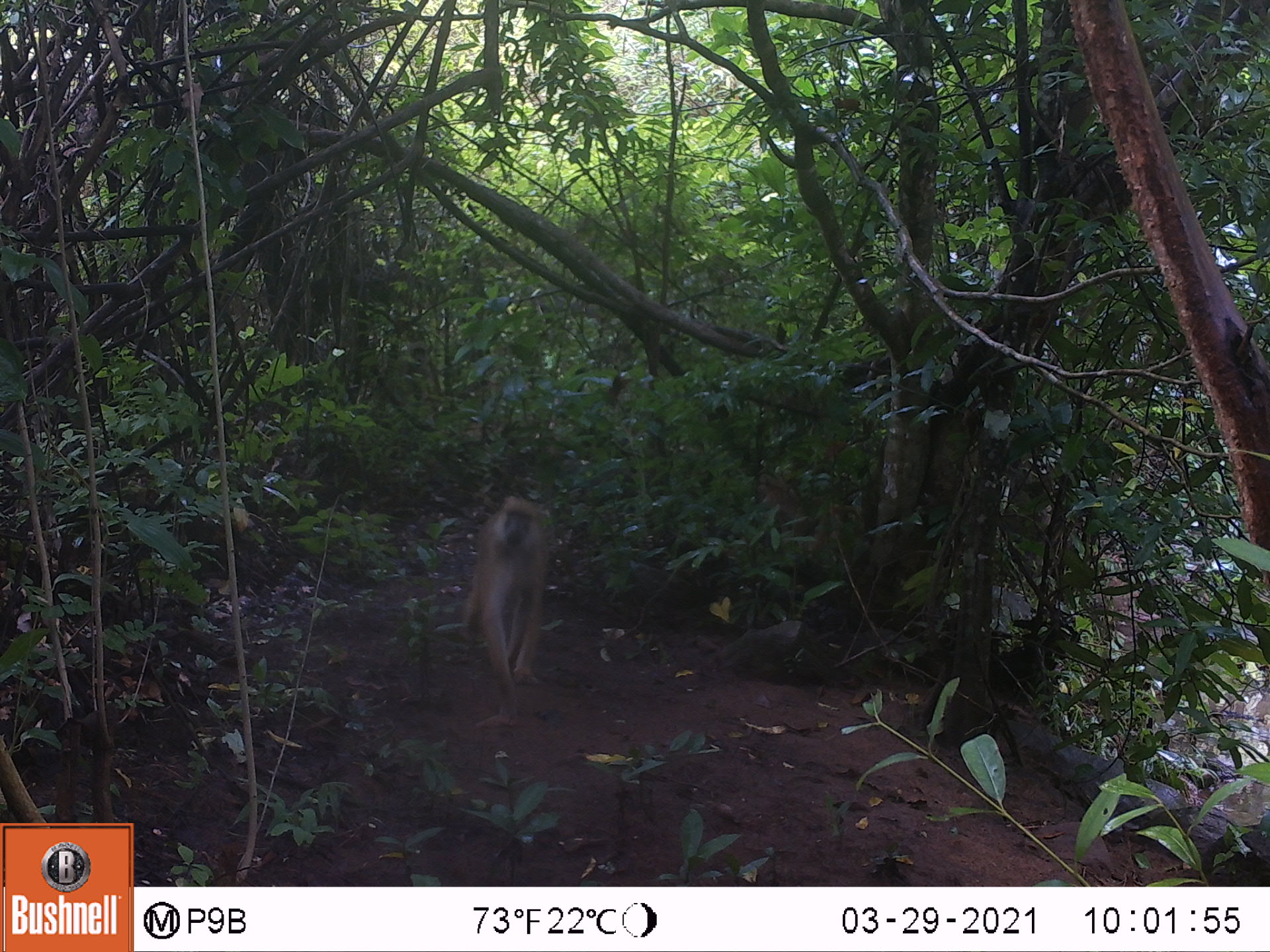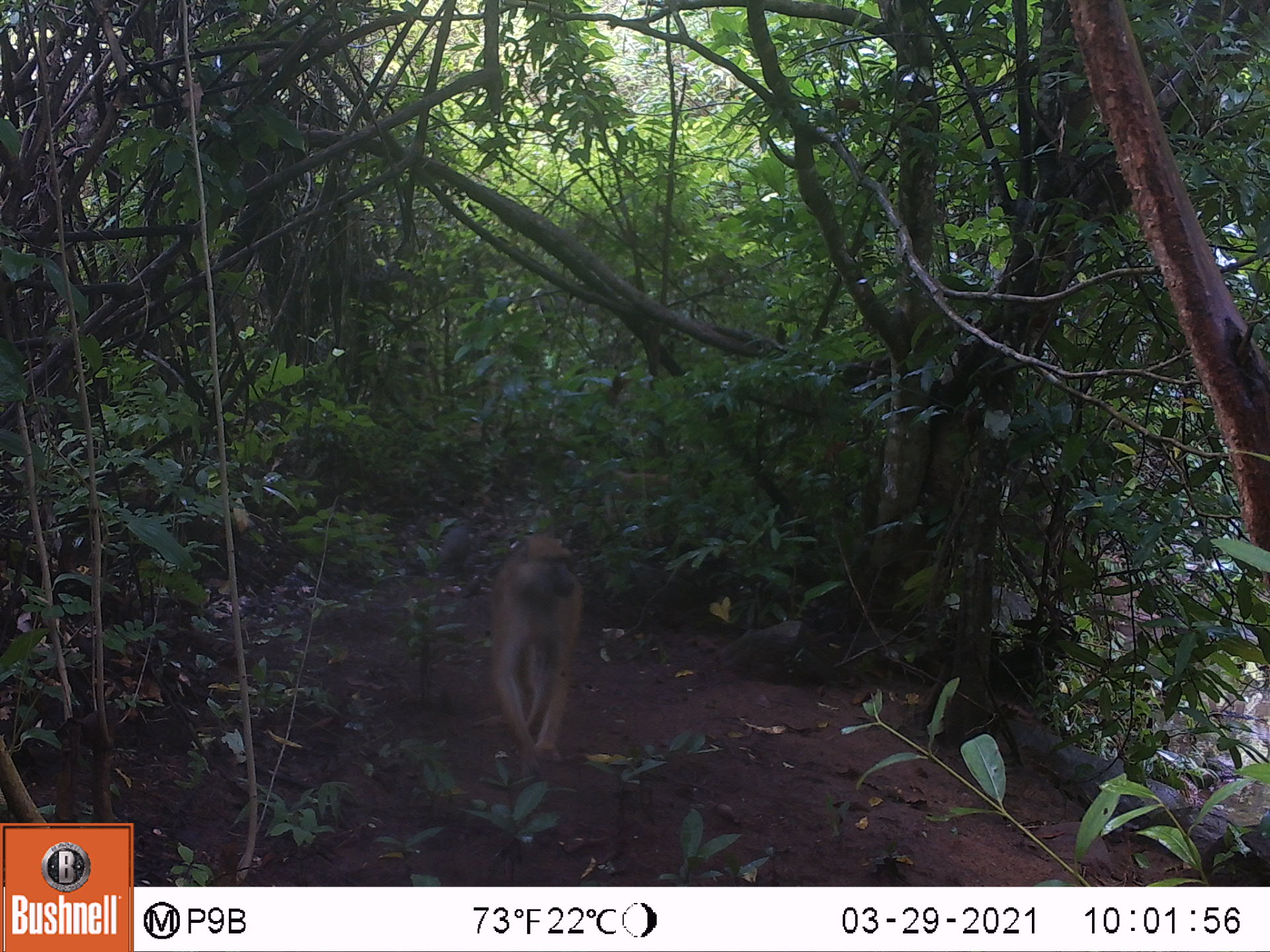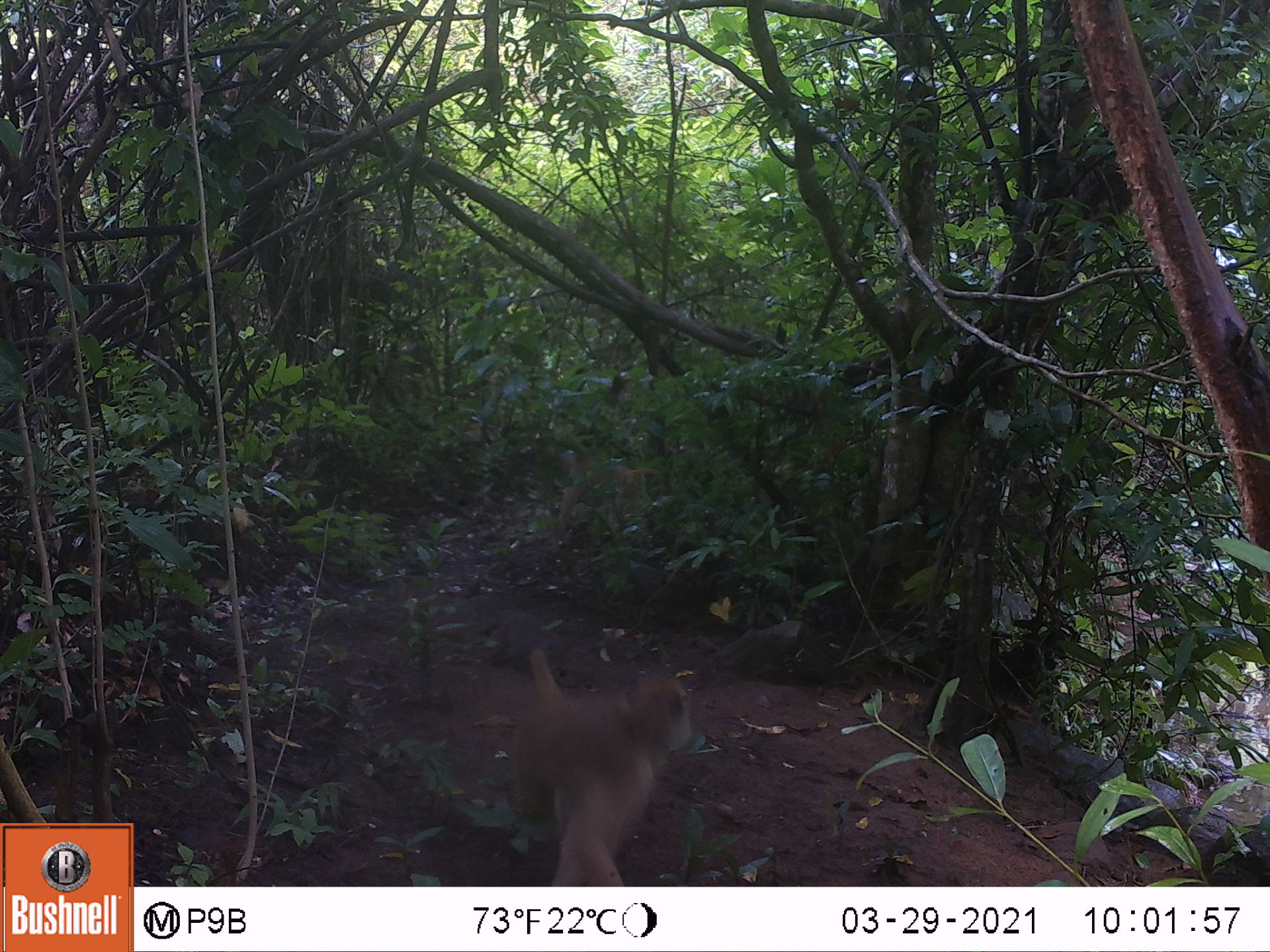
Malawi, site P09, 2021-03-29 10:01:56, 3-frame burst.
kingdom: Animalia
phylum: Chordata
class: Mammalia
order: Primates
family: Cercopithecidae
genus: Papio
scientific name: Papio cynocephalus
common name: yellow baboon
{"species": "yellow baboon (Papio cynocephalus)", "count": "1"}